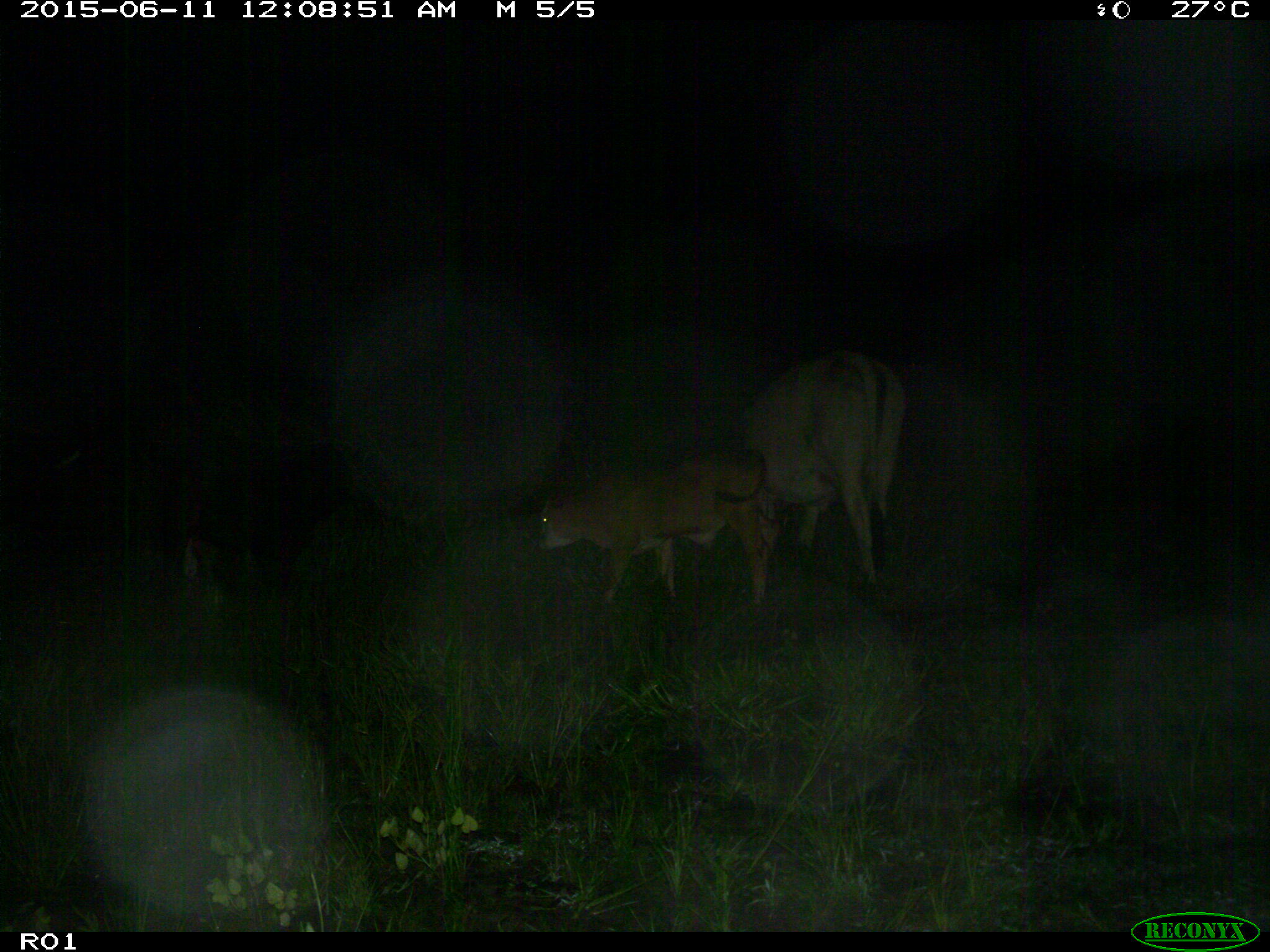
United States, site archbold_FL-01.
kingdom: Animalia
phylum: Chordata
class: Mammalia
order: Artiodactyla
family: Bovidae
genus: Bos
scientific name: Bos taurus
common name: domestic cow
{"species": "Bos taurus (domestic cow)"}